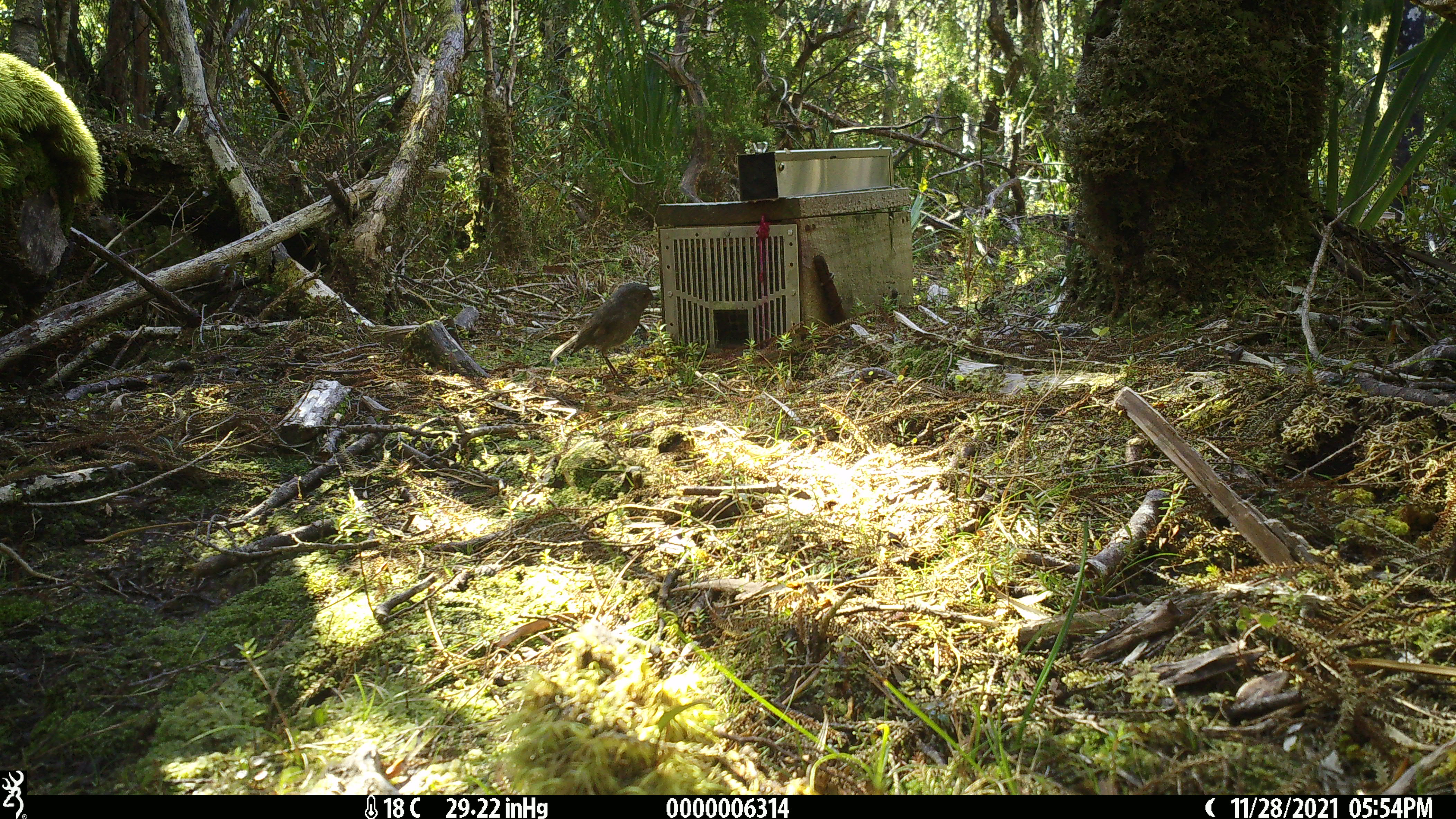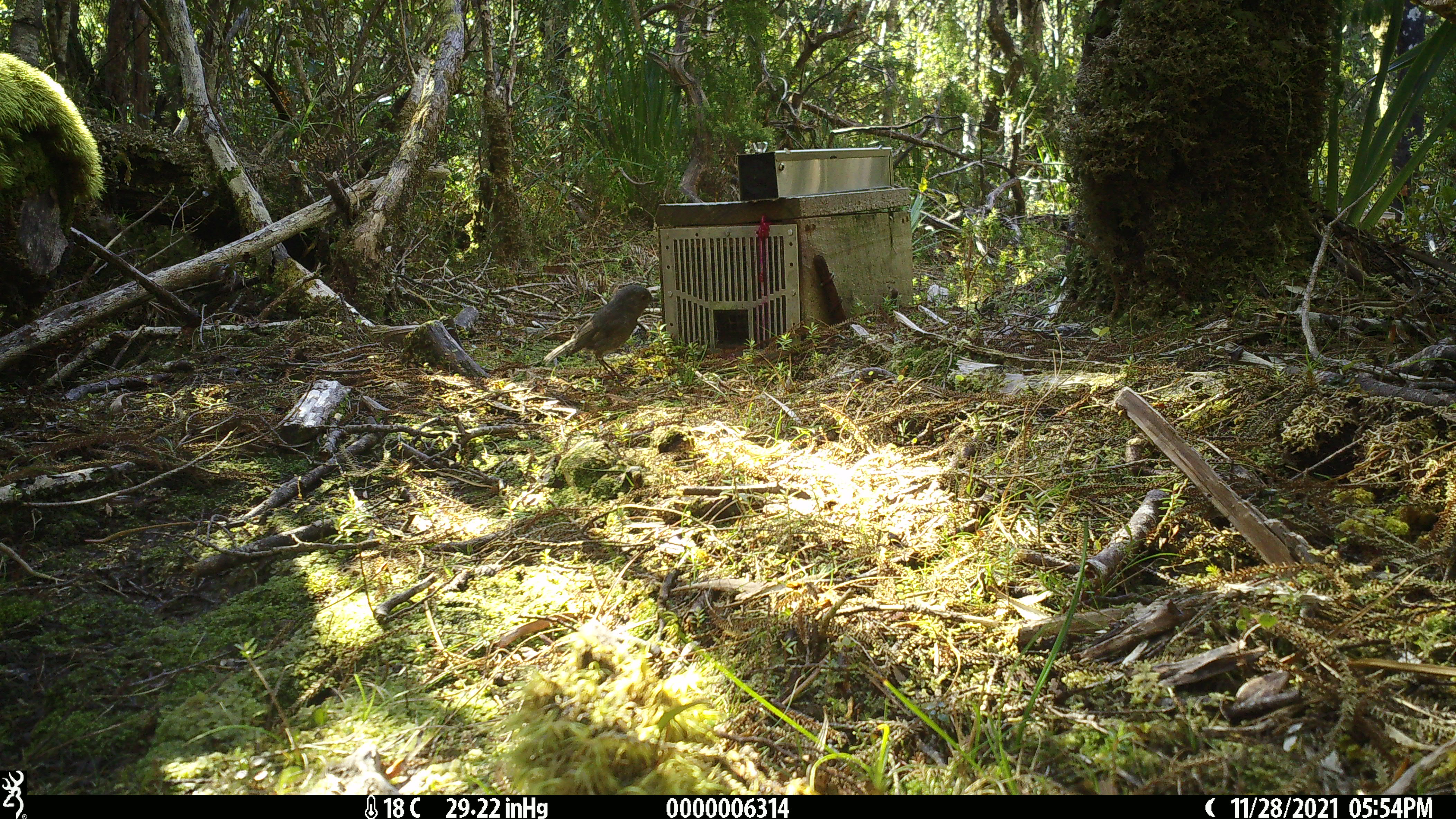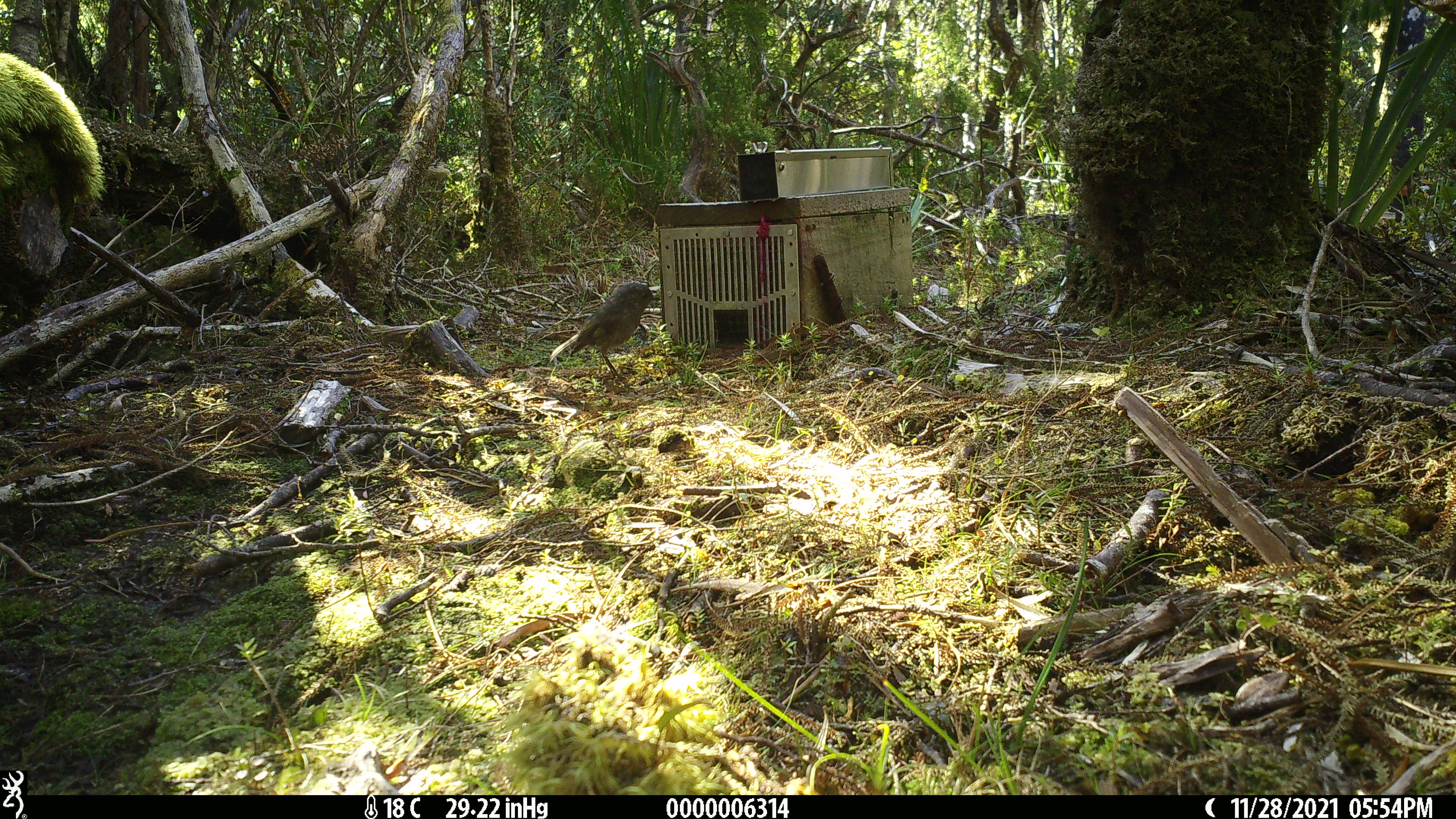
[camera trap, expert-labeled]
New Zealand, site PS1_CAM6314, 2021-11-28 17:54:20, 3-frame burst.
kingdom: Animalia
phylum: Chordata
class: Aves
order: Passeriformes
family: Petroicidae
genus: Petroica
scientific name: Petroica australis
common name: new zealand robin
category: robin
Robin (new zealand robin) (Petroica australis).